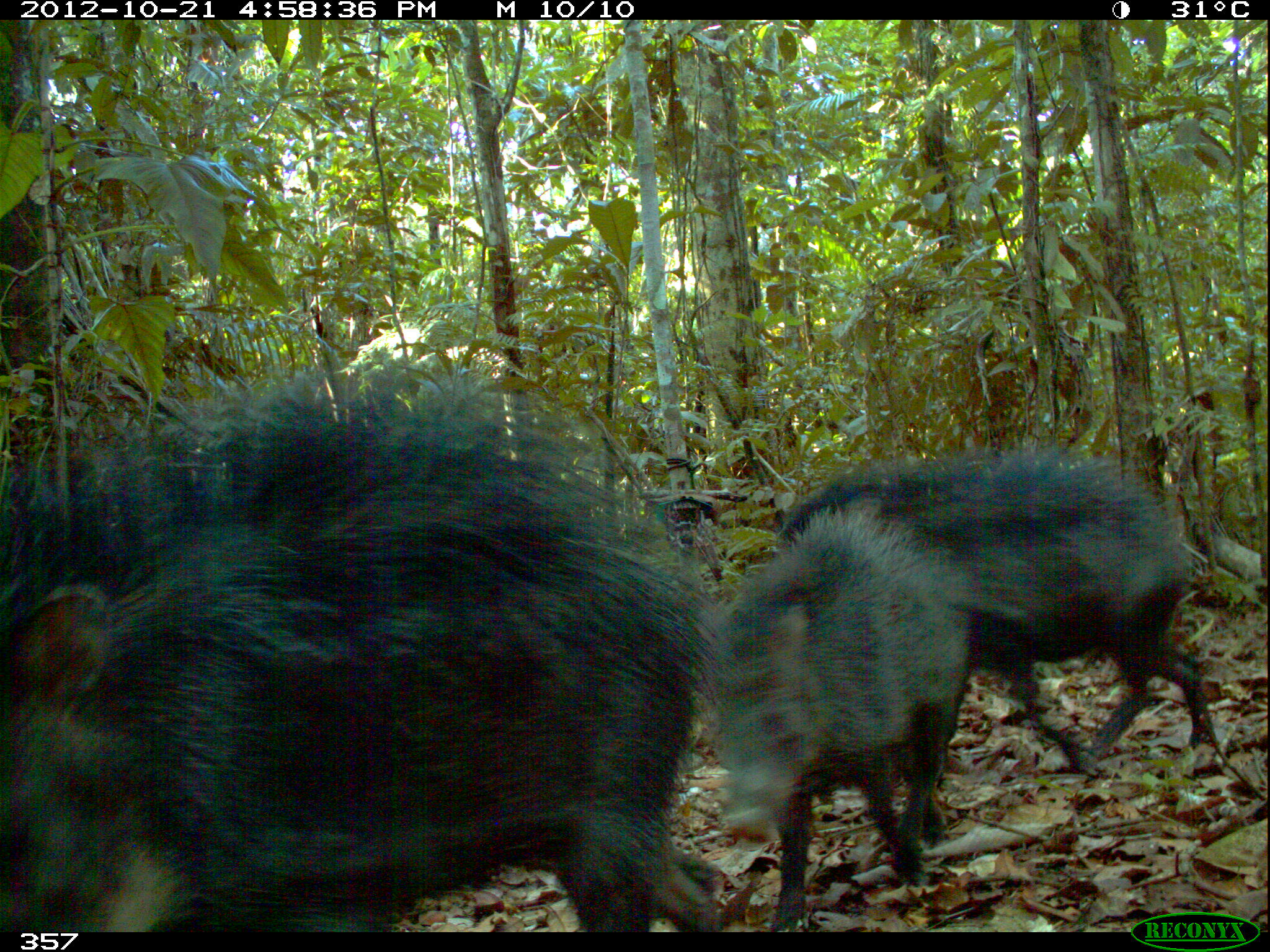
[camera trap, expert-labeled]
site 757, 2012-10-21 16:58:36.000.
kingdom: Animalia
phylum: Chordata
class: Mammalia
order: Artiodactyla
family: Tayassuidae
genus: Tayassu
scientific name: Tayassu pecari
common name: white-lipped peccary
Tayassu pecari (white-lipped peccary).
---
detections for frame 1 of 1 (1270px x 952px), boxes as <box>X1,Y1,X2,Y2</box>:
tayassu pecari: <box>0,369,732,932</box>; <box>775,450,1218,772</box>; <box>709,497,974,932</box>